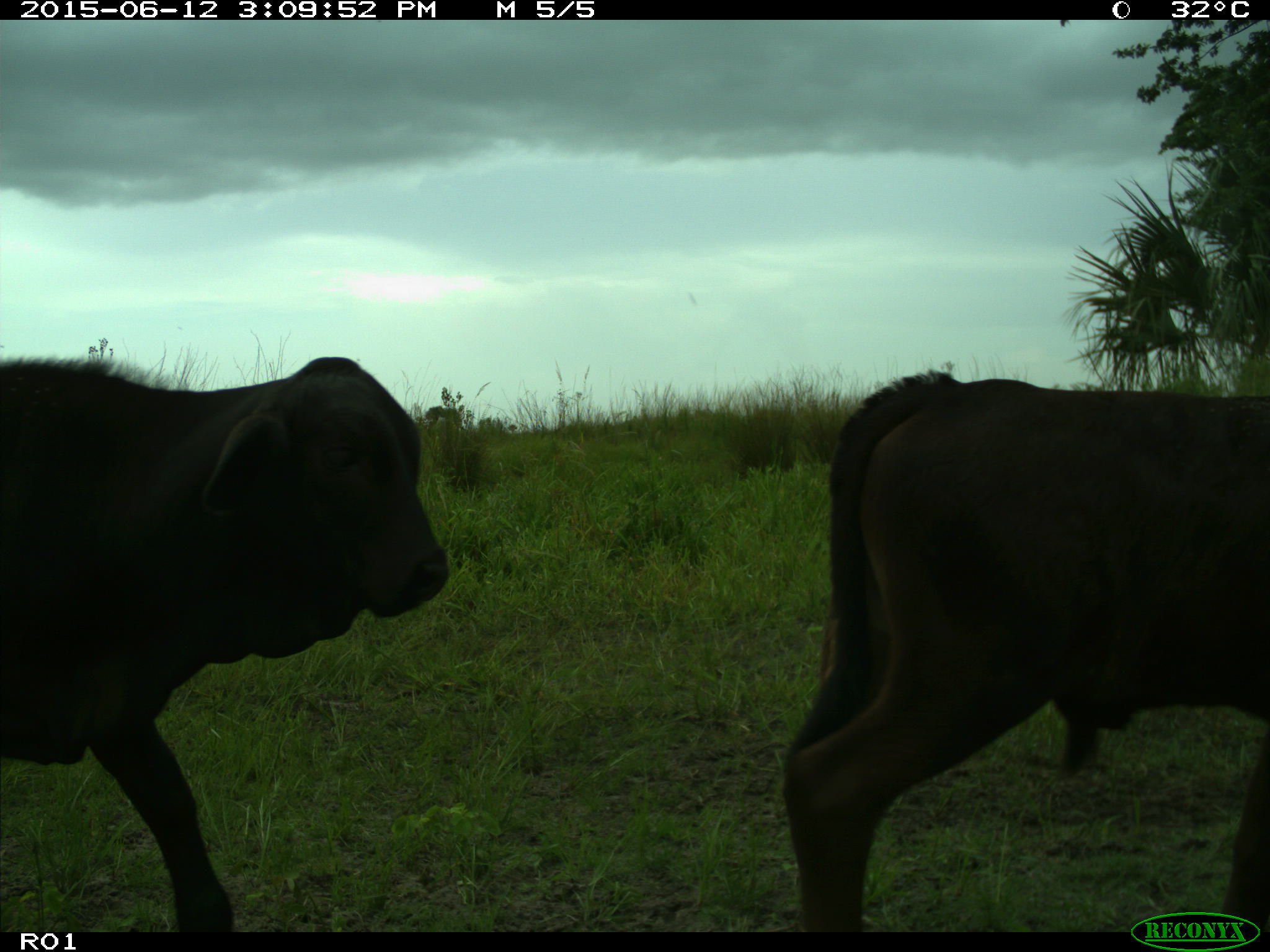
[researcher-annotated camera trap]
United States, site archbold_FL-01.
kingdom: Animalia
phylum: Chordata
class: Mammalia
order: Artiodactyla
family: Bovidae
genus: Bos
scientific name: Bos taurus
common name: domestic cow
Bos taurus (domestic cow).